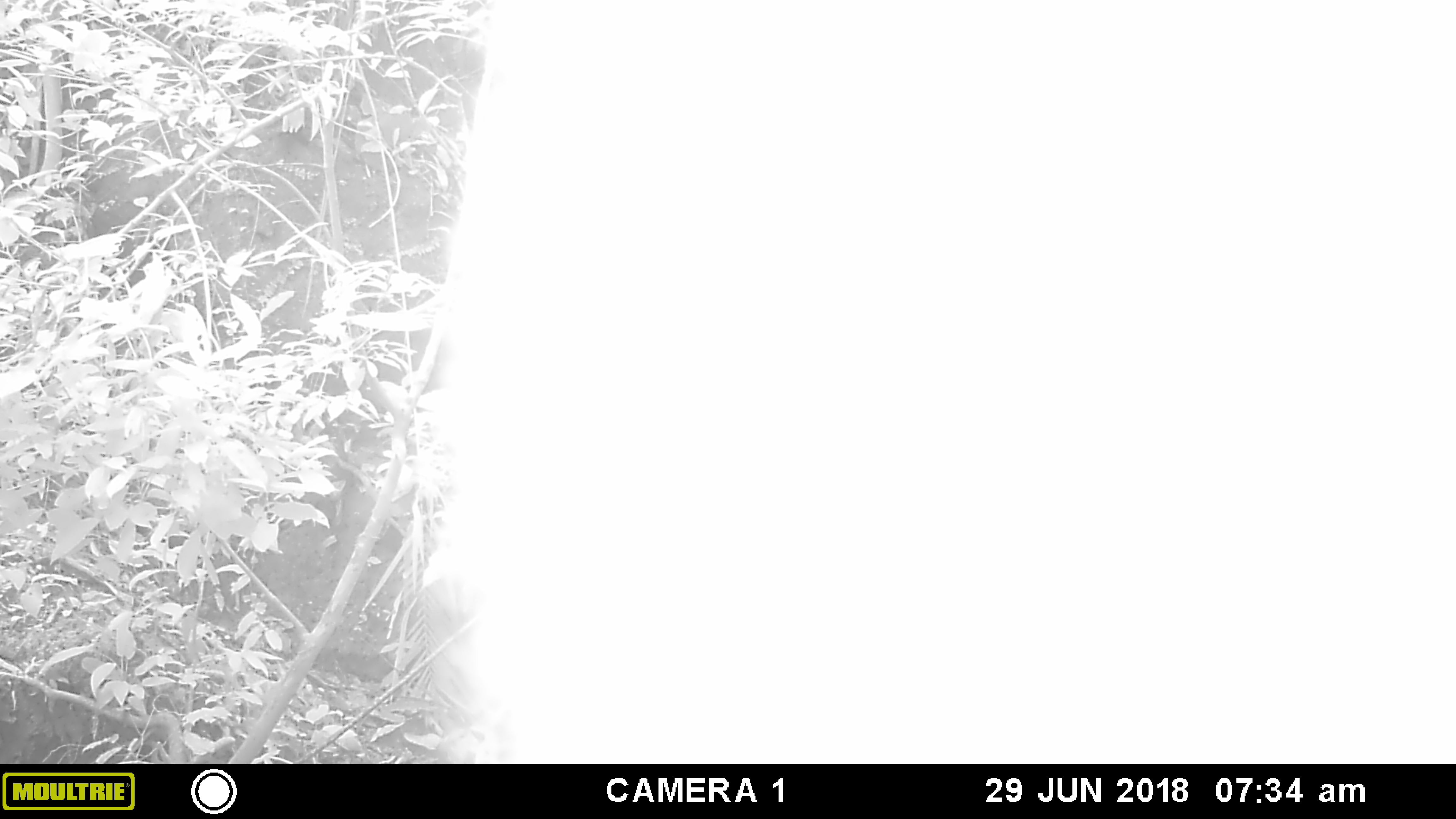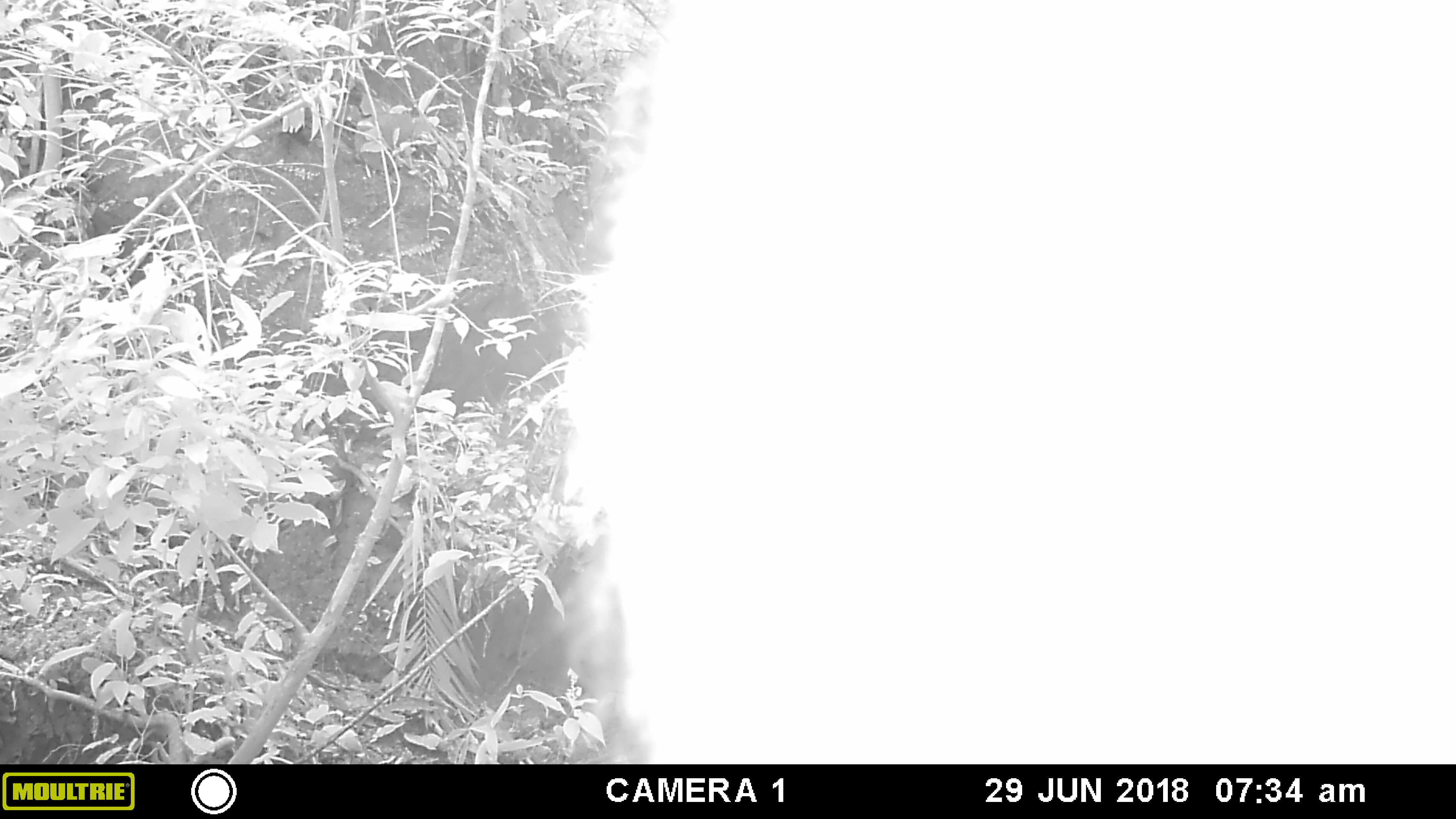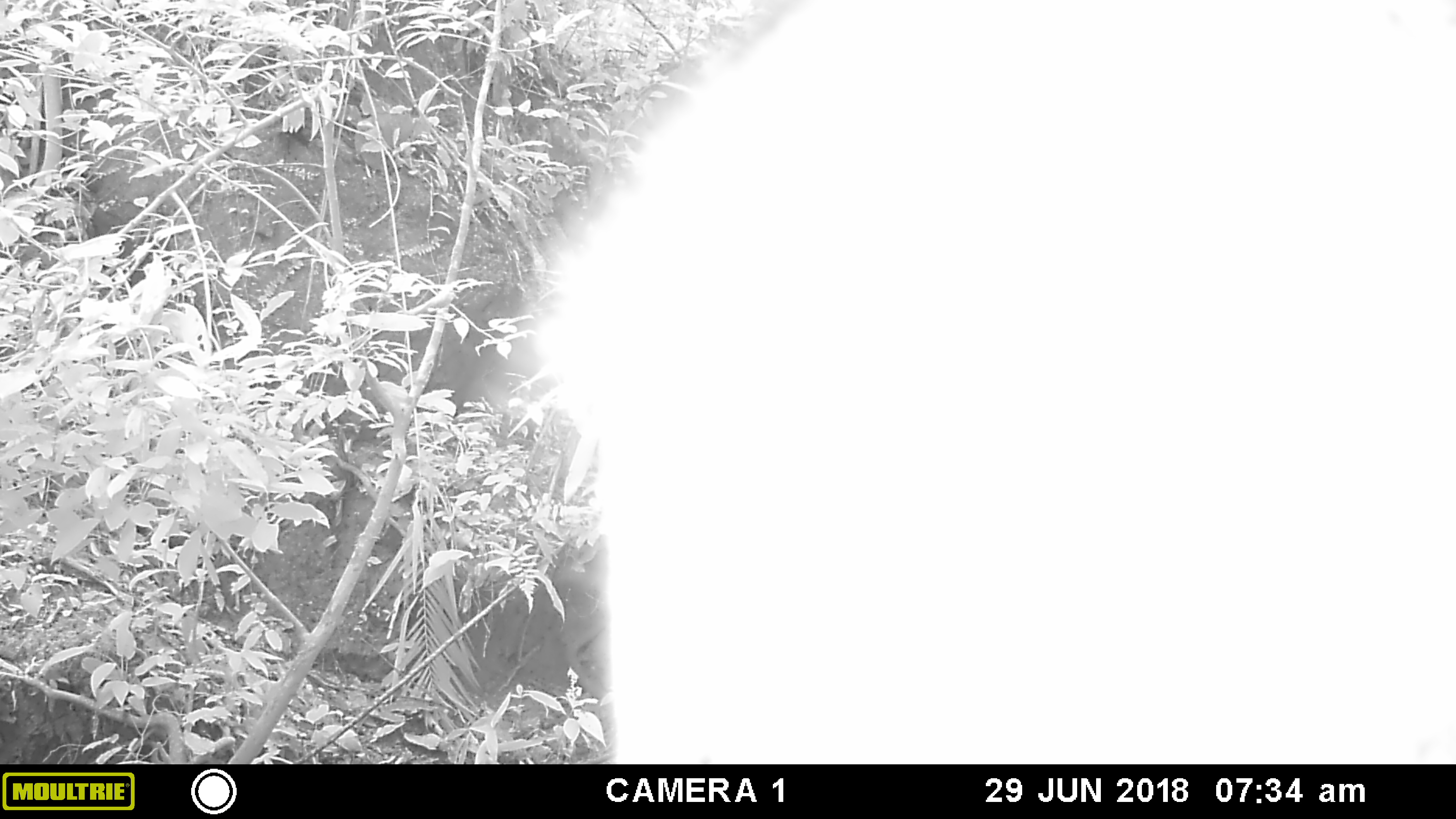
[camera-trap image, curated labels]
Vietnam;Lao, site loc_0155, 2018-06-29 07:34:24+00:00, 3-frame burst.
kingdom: Animalia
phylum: Chordata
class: Mammalia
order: Artiodactyla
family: Suidae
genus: Sus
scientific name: Sus scrofa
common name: eurasian wild pig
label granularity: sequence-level